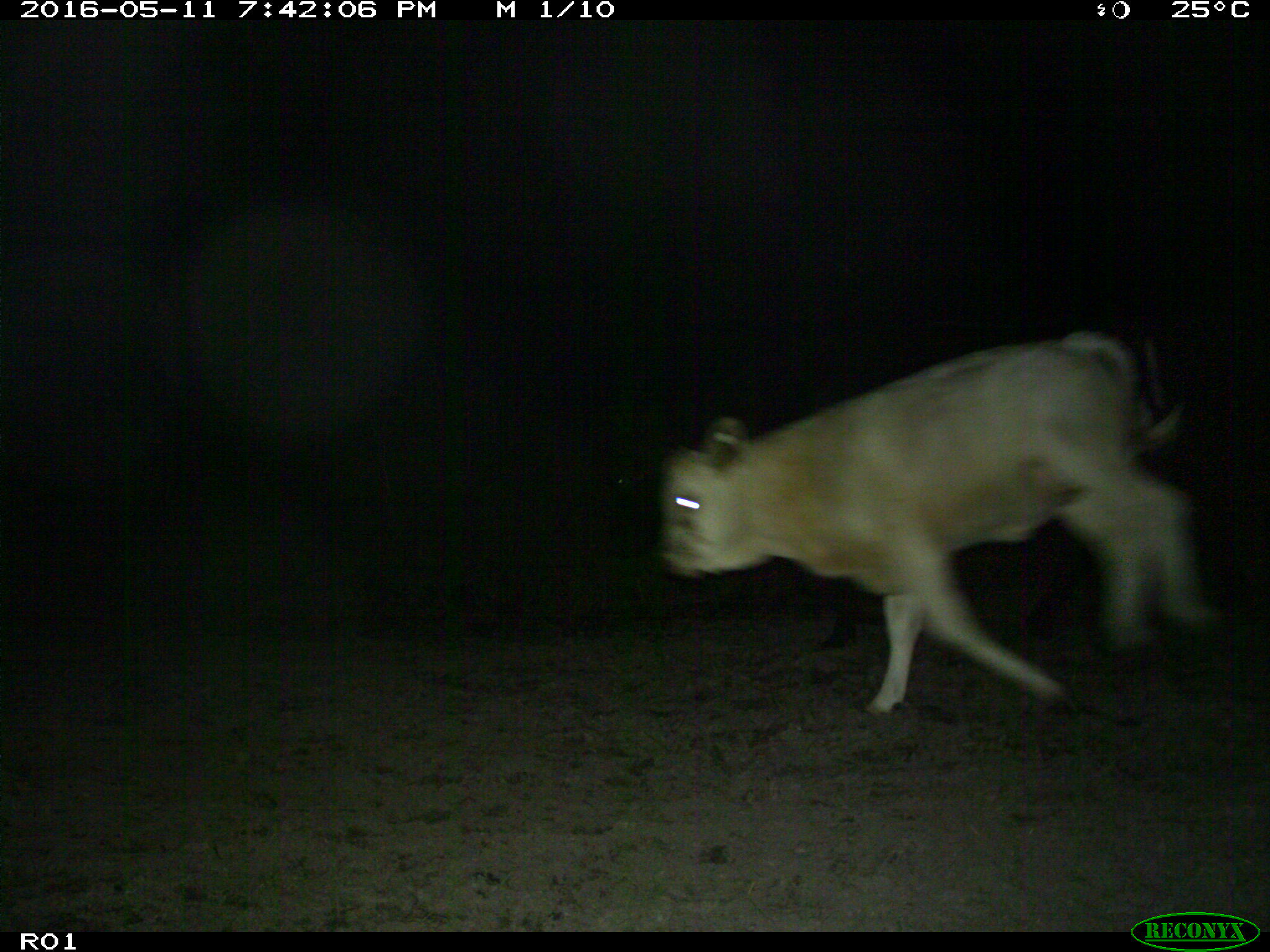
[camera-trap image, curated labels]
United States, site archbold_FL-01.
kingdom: Animalia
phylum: Chordata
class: Mammalia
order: Artiodactyla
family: Bovidae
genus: Bos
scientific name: Bos taurus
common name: domestic cow